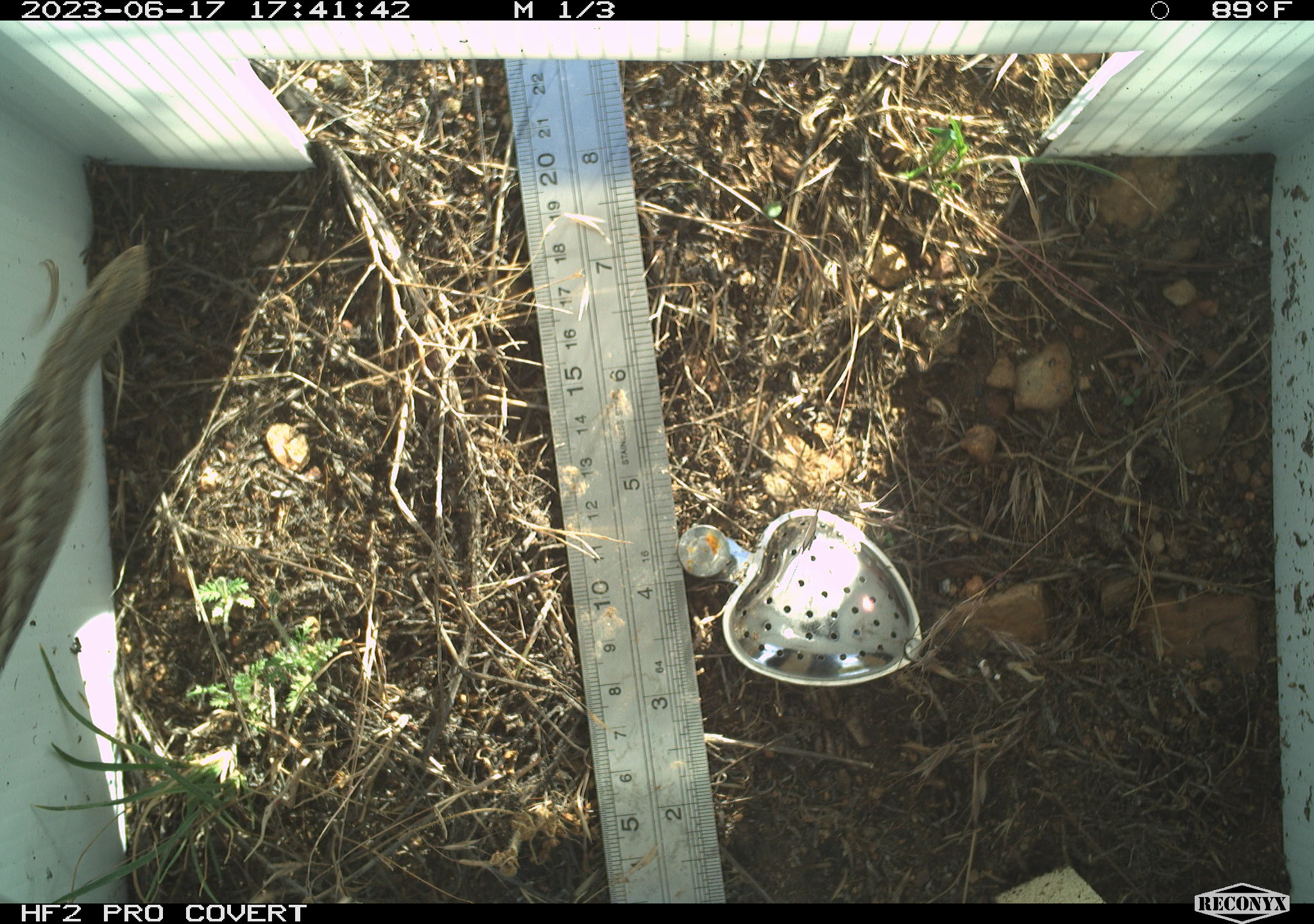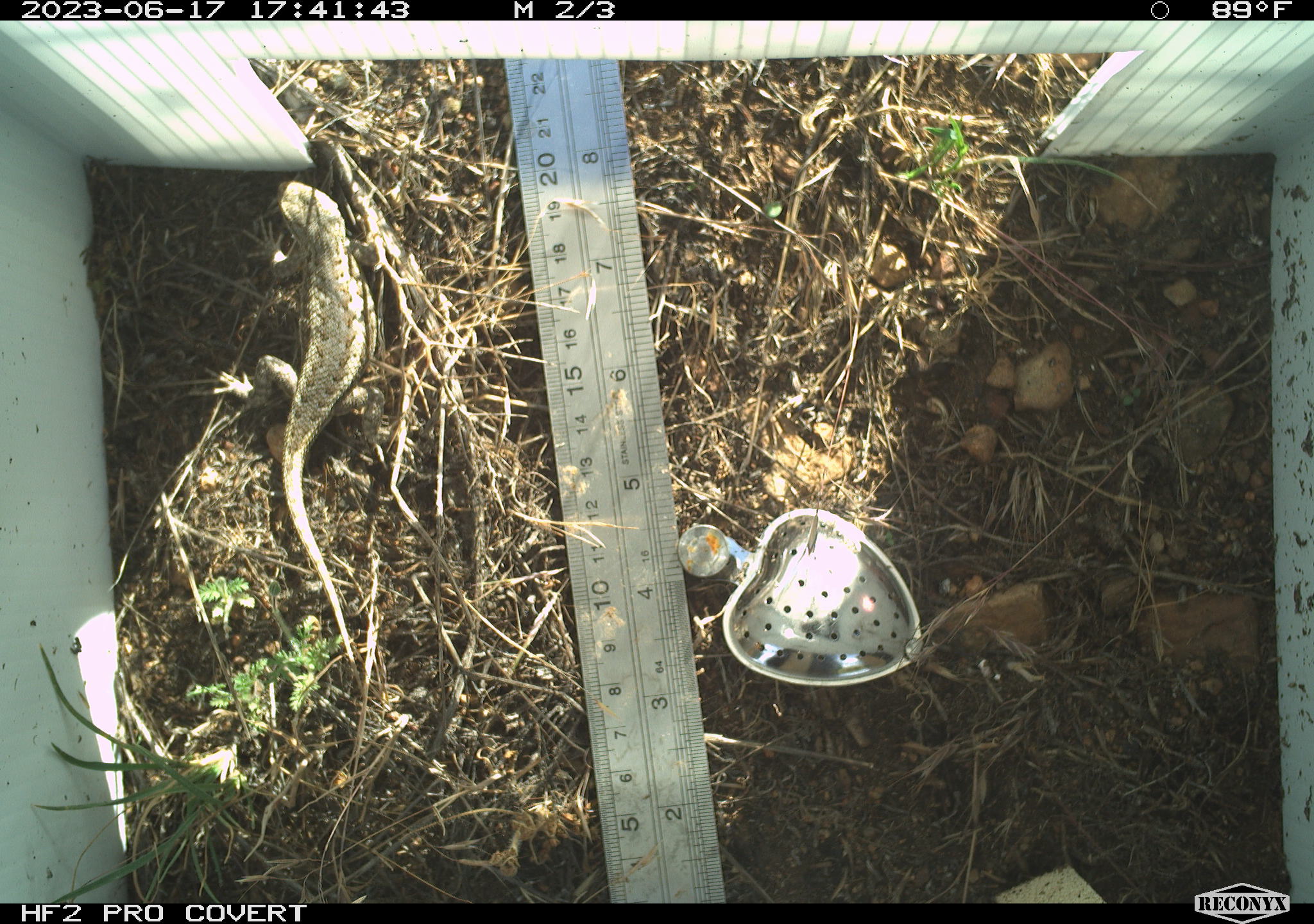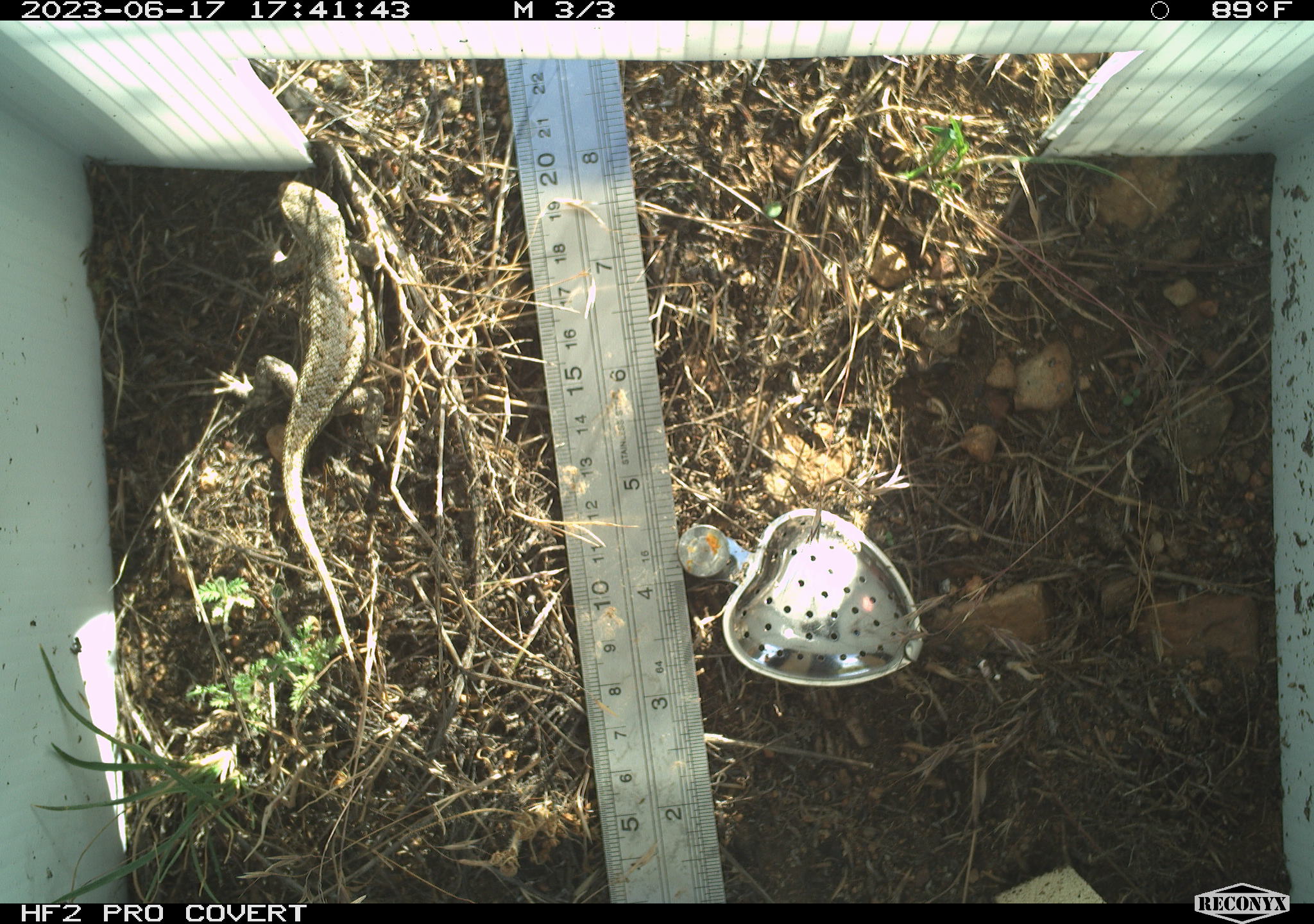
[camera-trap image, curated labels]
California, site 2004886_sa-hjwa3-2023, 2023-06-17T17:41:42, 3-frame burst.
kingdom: Animalia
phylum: Chordata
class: Reptilia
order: Squamata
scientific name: Squamata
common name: lizards and snakes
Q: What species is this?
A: Lizards and snakes (Squamata).